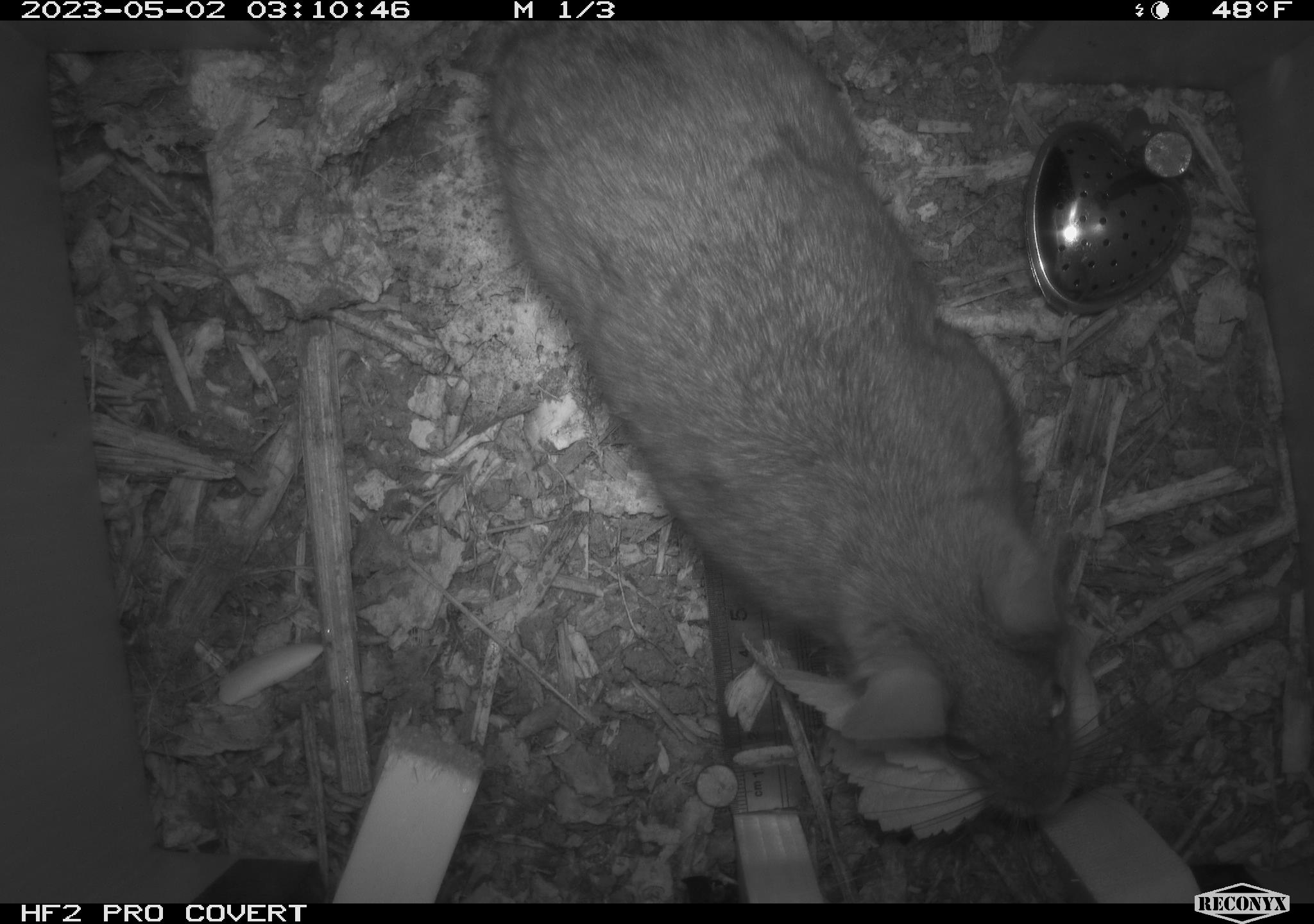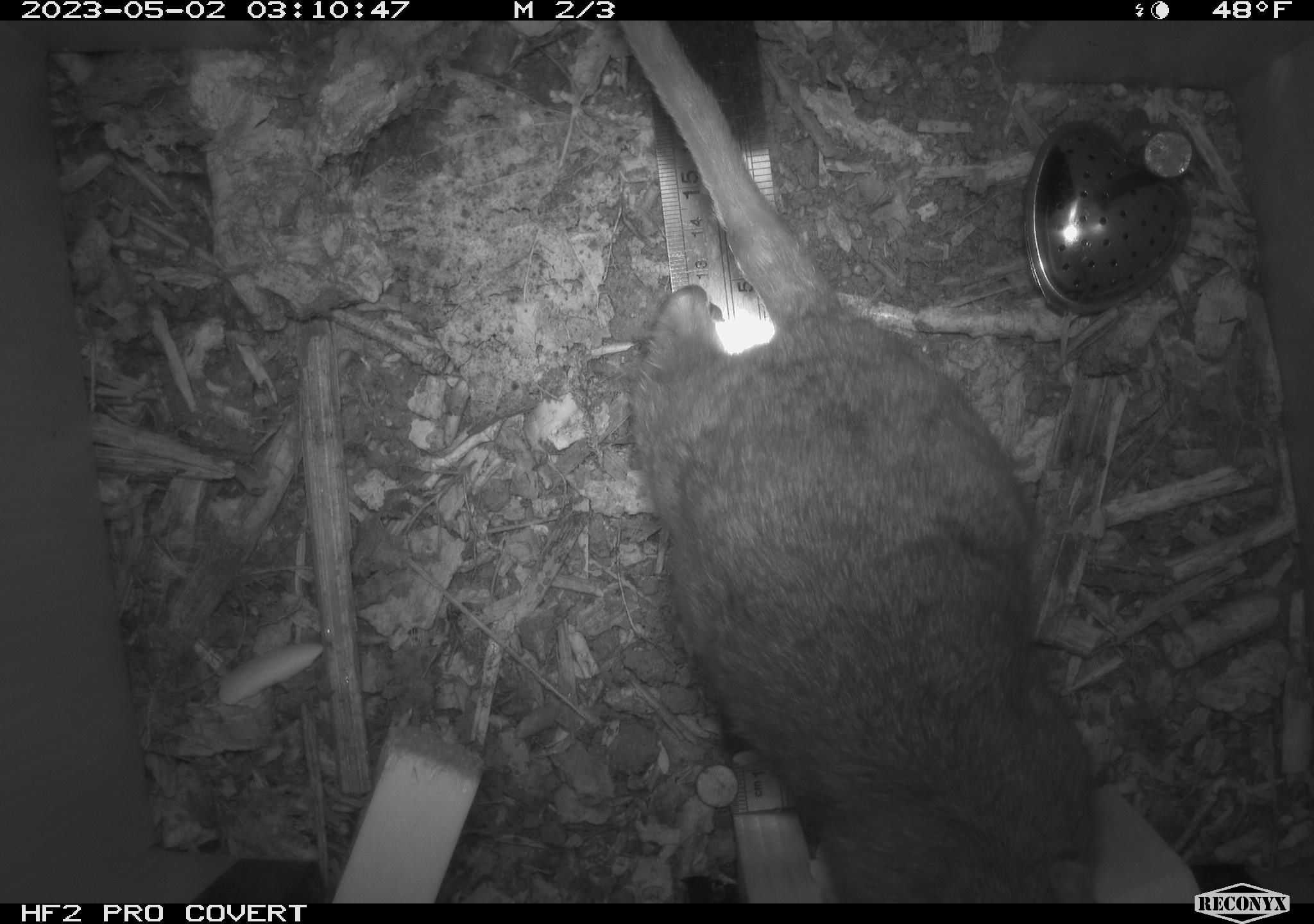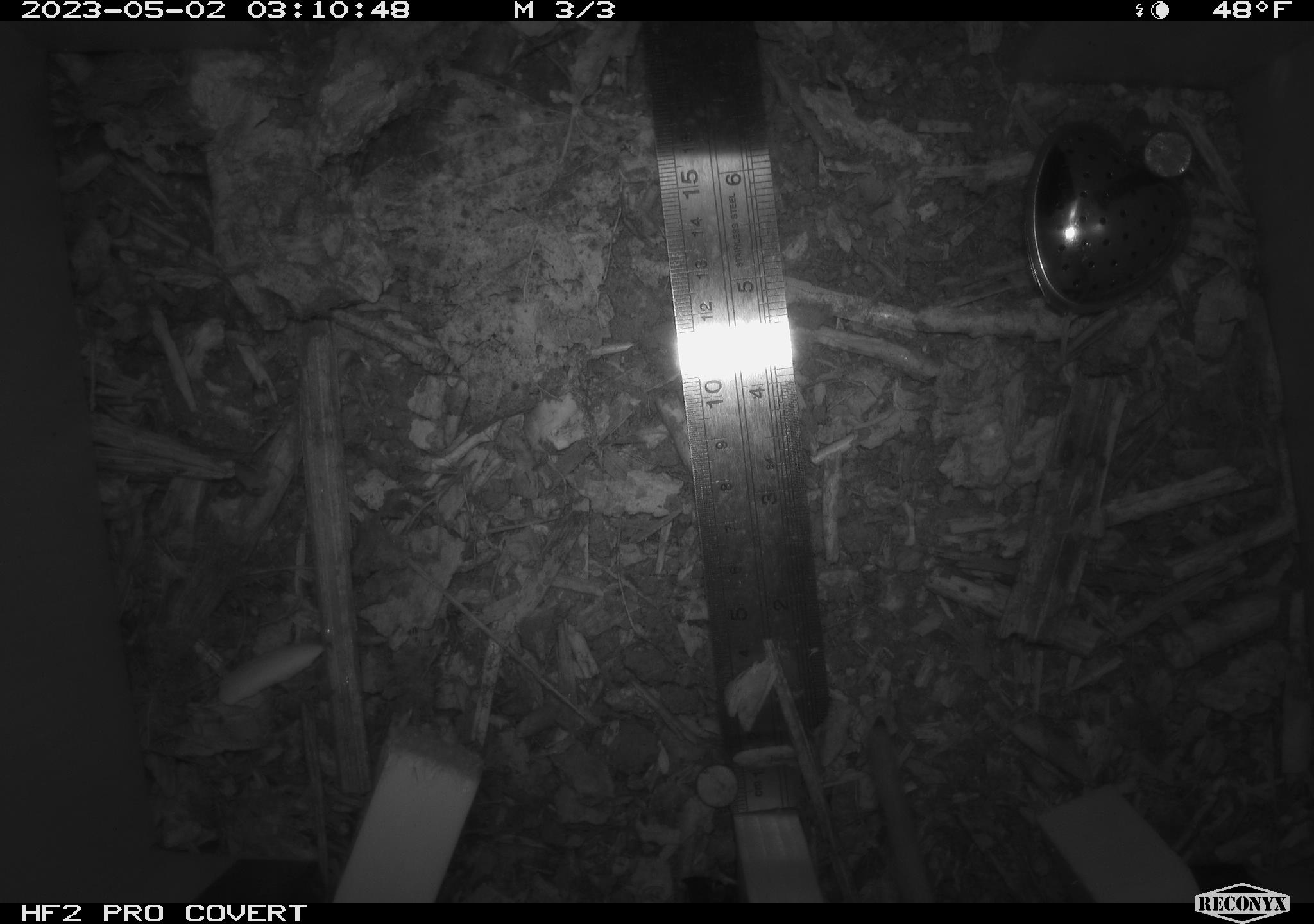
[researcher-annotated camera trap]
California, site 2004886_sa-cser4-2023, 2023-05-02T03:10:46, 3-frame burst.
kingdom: Animalia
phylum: Chordata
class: Mammalia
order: Rodentia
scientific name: Rodentia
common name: woodrat or rat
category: woodrat or rat species